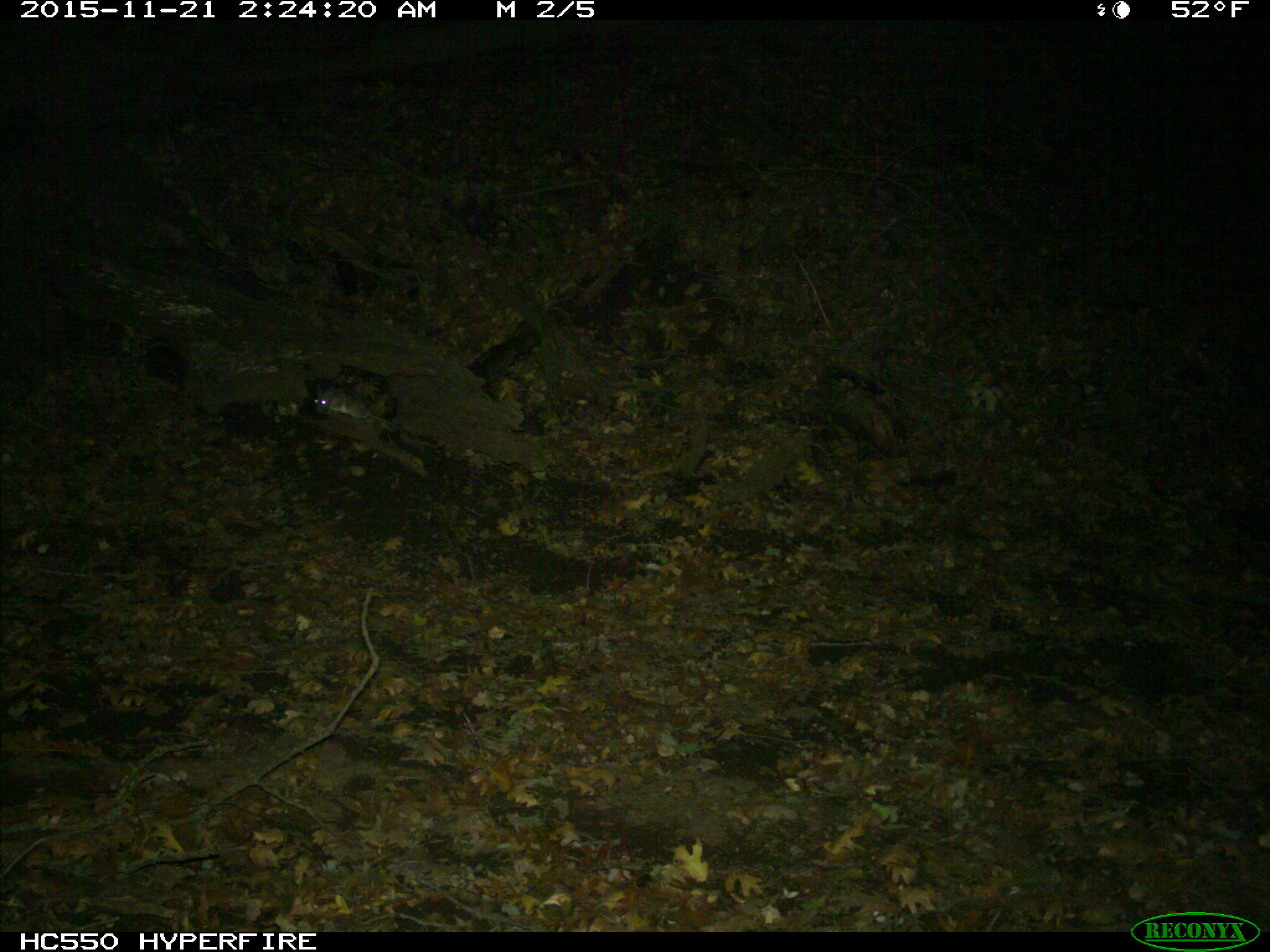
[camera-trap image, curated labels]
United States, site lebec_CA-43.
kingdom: Animalia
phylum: Chordata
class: Mammalia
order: Rodentia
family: Cricetidae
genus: Neotoma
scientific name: Neotoma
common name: pack rat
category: unidentified pack rat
Unidentified pack rat (pack rat) (Neotoma).